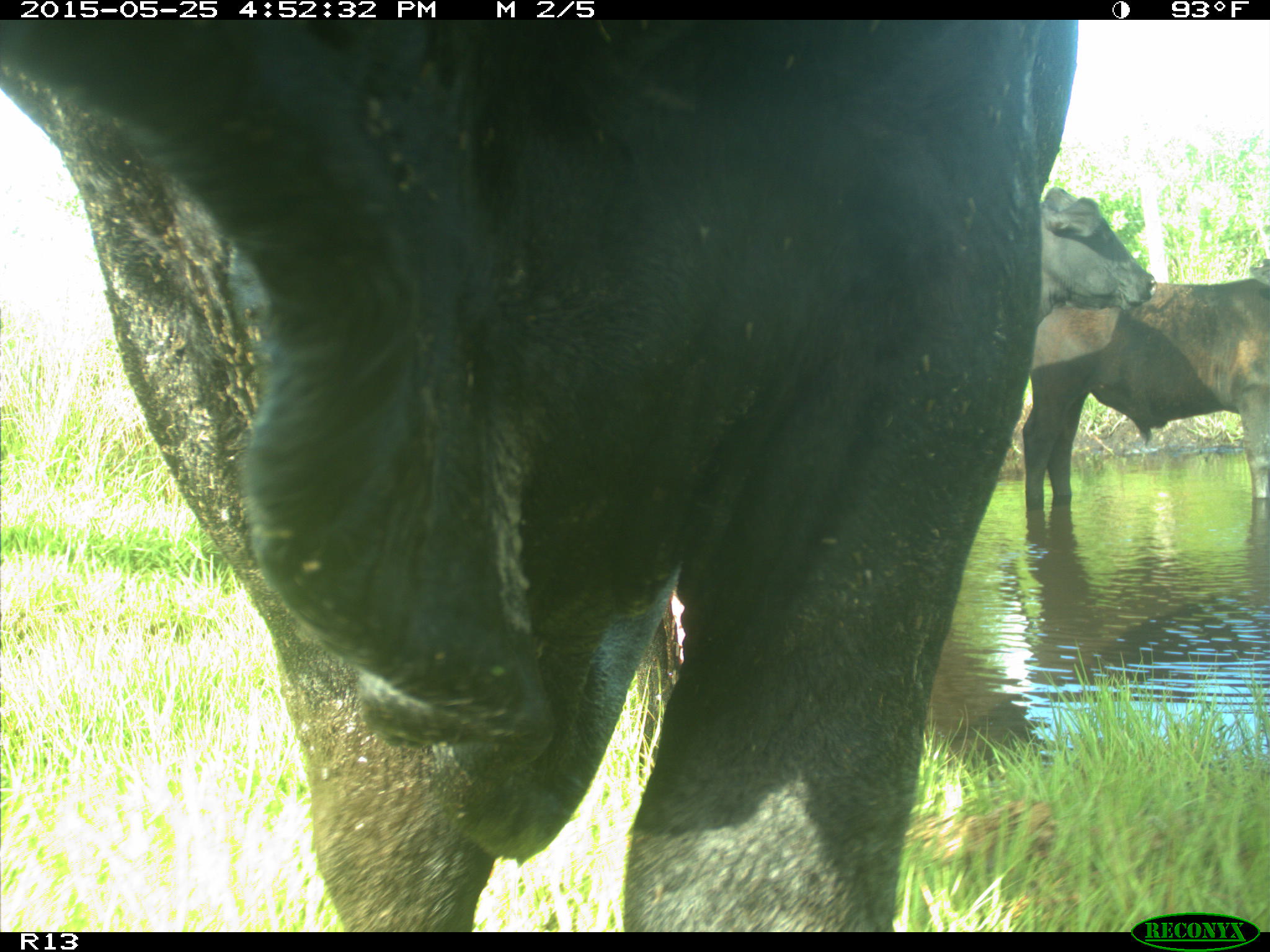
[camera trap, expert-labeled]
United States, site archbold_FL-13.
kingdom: Animalia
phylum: Chordata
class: Mammalia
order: Artiodactyla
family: Bovidae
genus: Bos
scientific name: Bos taurus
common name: domestic cow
Bos taurus (domestic cow).